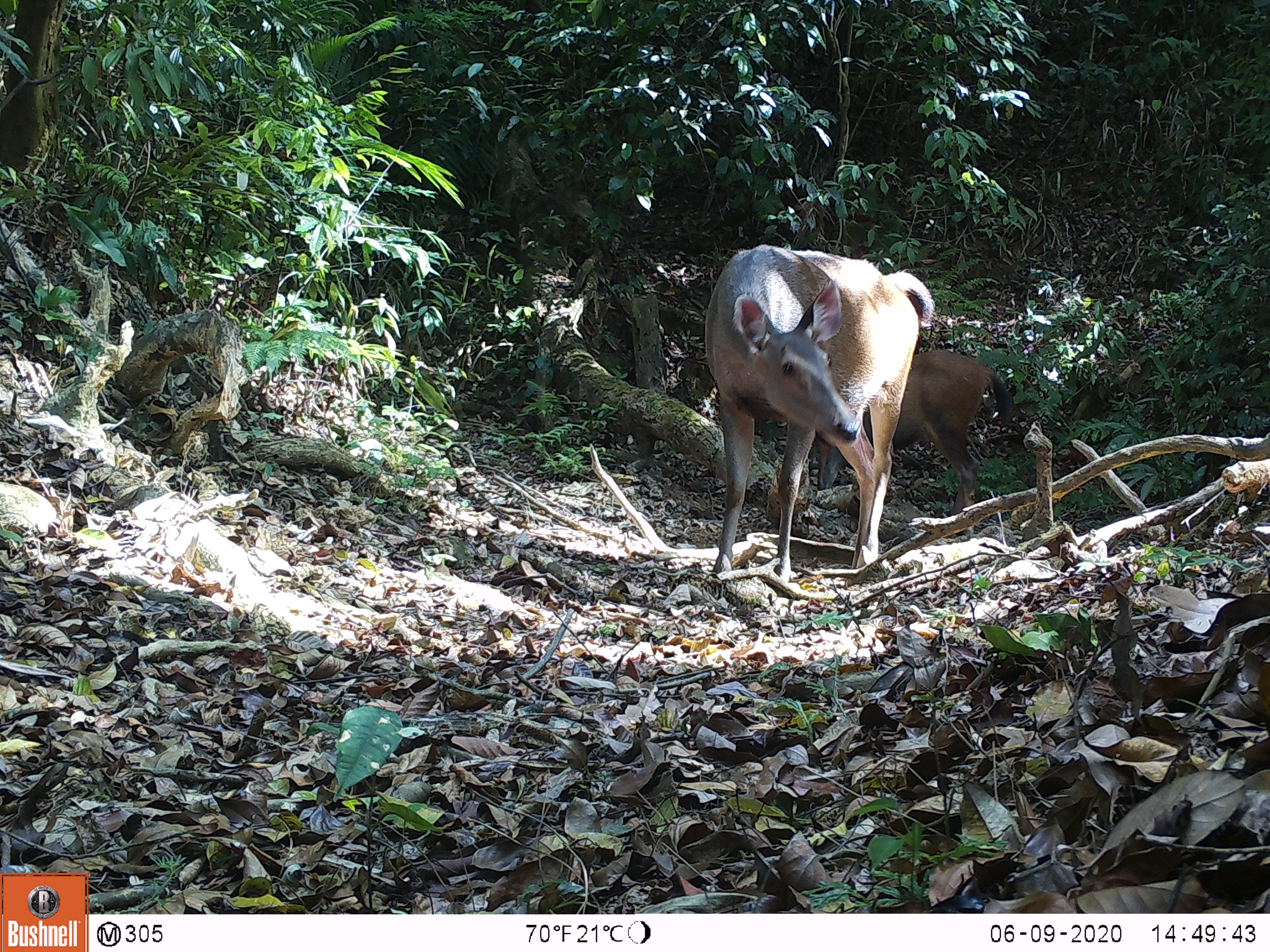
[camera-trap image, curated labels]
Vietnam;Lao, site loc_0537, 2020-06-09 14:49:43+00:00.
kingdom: Animalia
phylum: Chordata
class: Mammalia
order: Artiodactyla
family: Cervidae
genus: Rusa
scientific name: Rusa unicolor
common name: sambar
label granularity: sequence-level